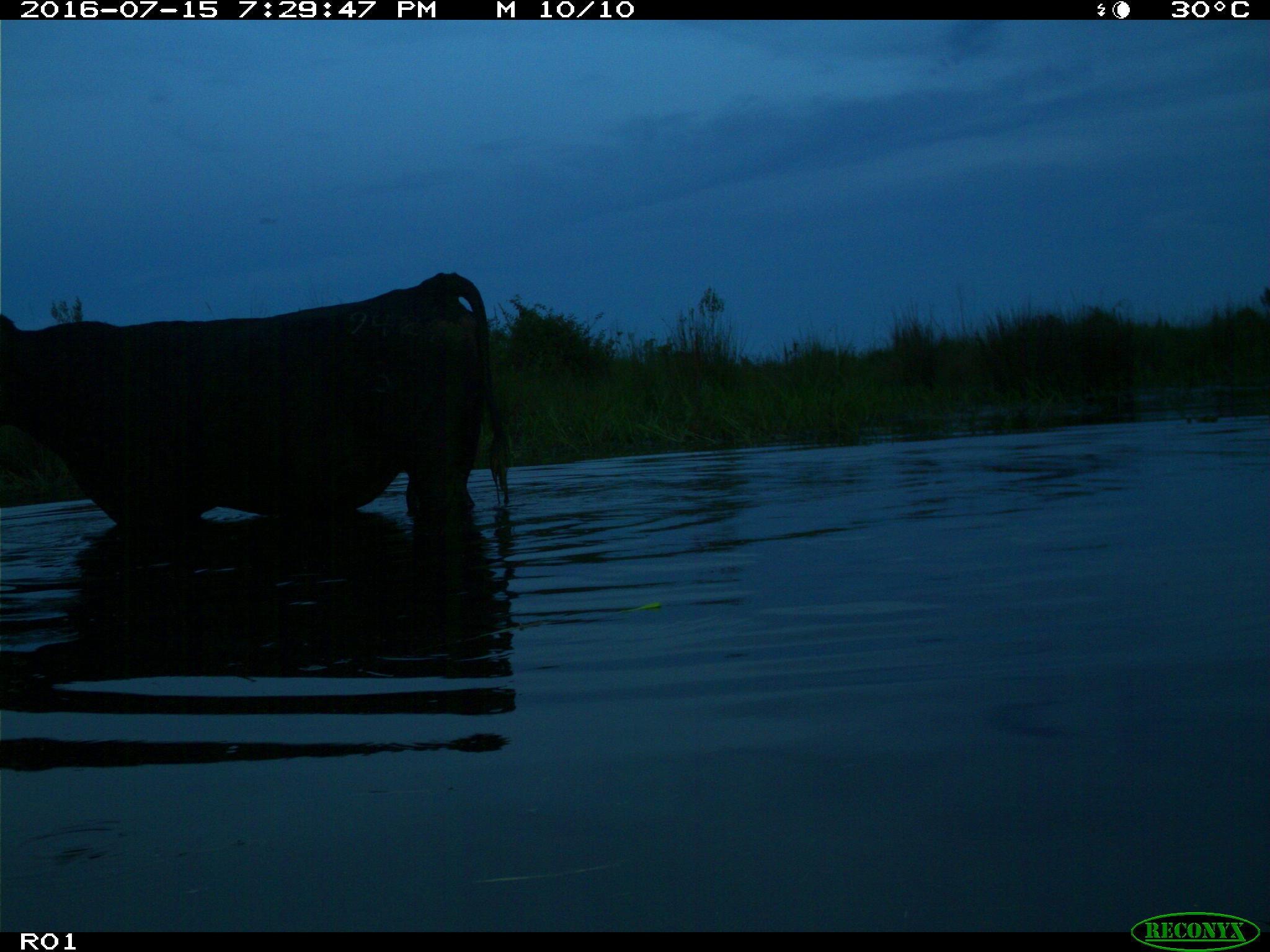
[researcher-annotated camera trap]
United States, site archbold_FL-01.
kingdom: Animalia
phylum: Chordata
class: Mammalia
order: Artiodactyla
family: Bovidae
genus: Bos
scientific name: Bos taurus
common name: domestic cow